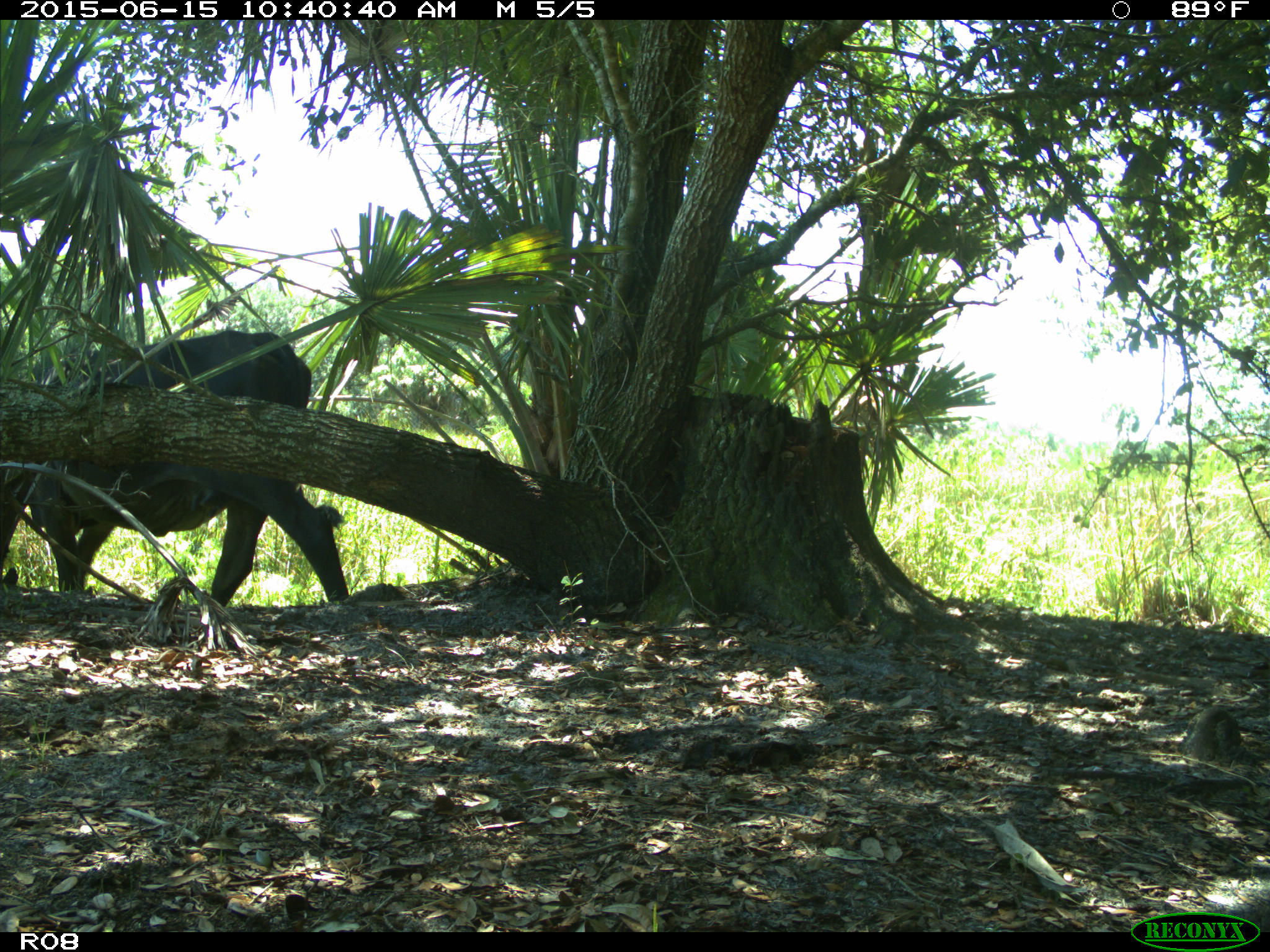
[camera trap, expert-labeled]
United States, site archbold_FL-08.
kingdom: Animalia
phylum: Chordata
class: Mammalia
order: Artiodactyla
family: Bovidae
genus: Bos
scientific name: Bos taurus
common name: domestic cow